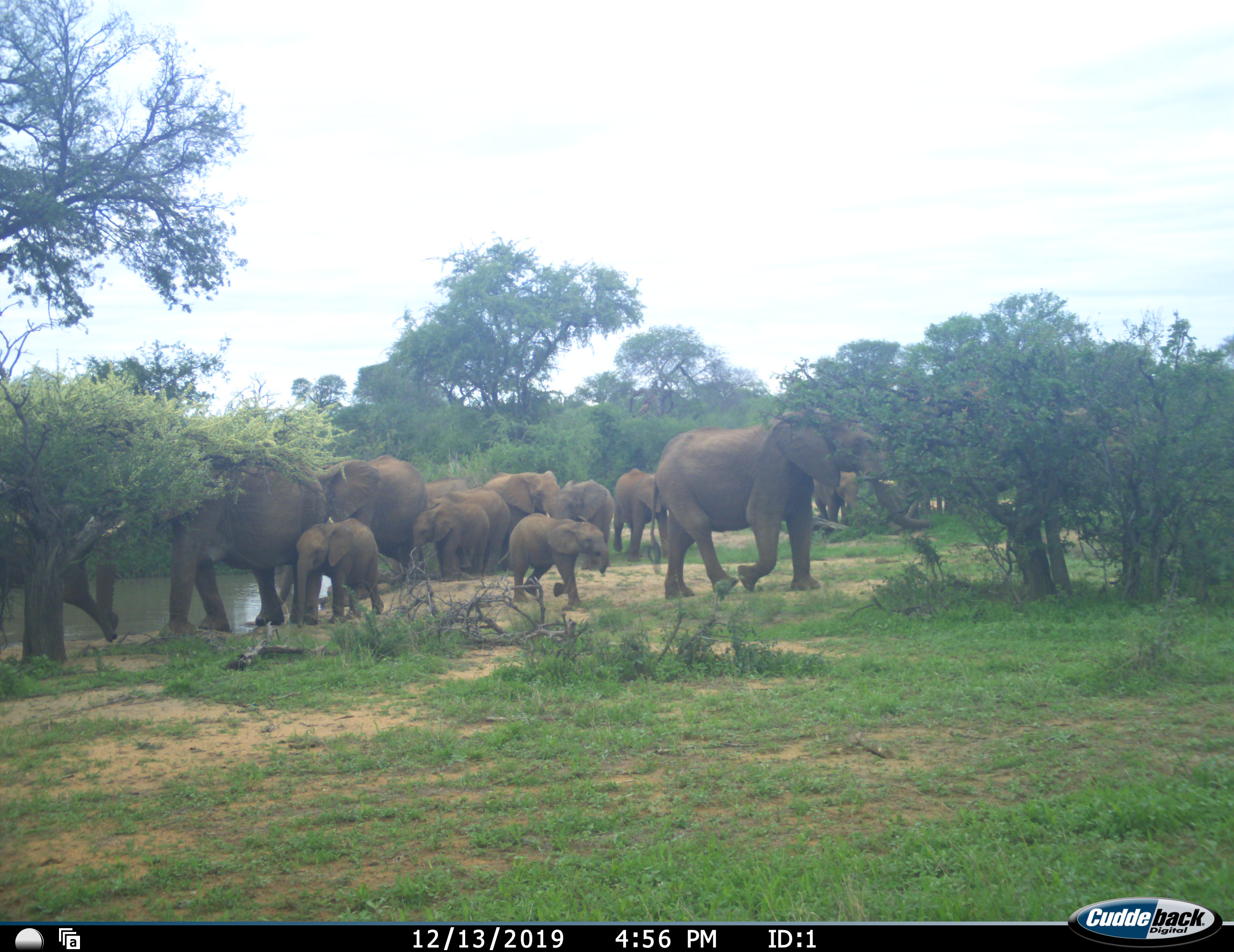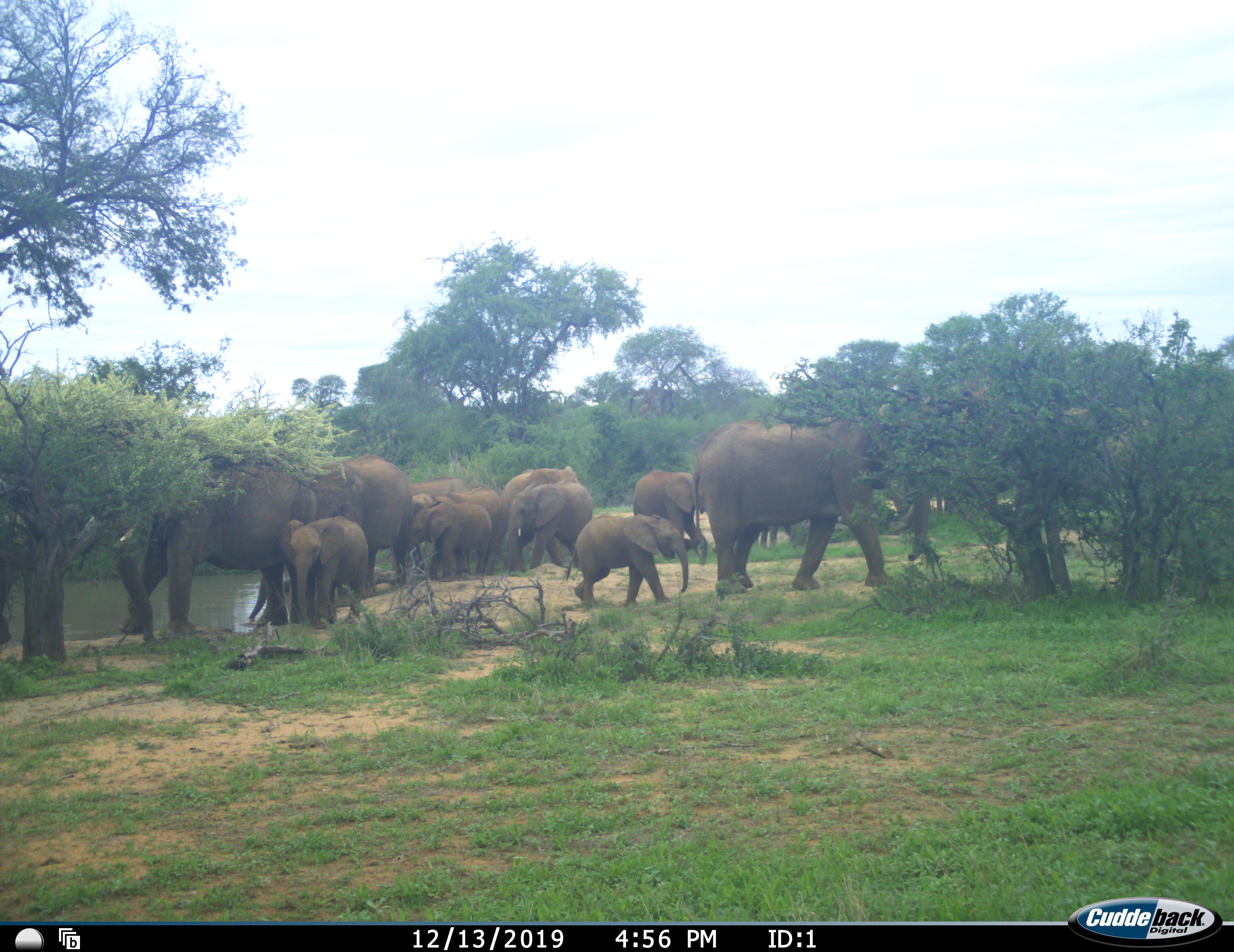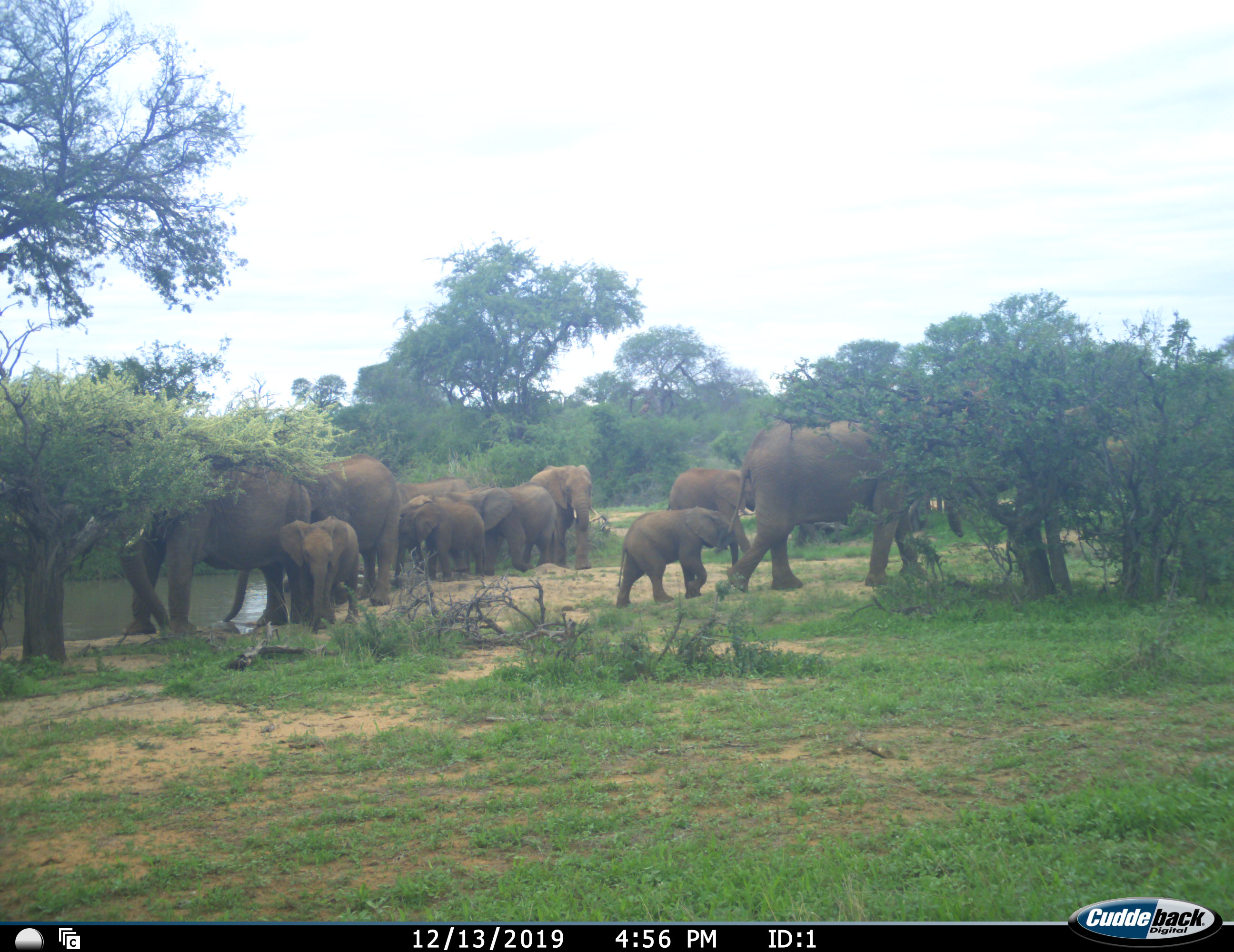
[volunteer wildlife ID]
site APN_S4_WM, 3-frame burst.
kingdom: Animalia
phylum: Chordata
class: Mammalia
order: Proboscidea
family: Elephantidae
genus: Loxodonta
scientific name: Loxodonta africana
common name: african bush elephant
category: elephant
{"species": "elephant (african bush elephant) (Loxodonta africana)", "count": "11-50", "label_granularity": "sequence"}